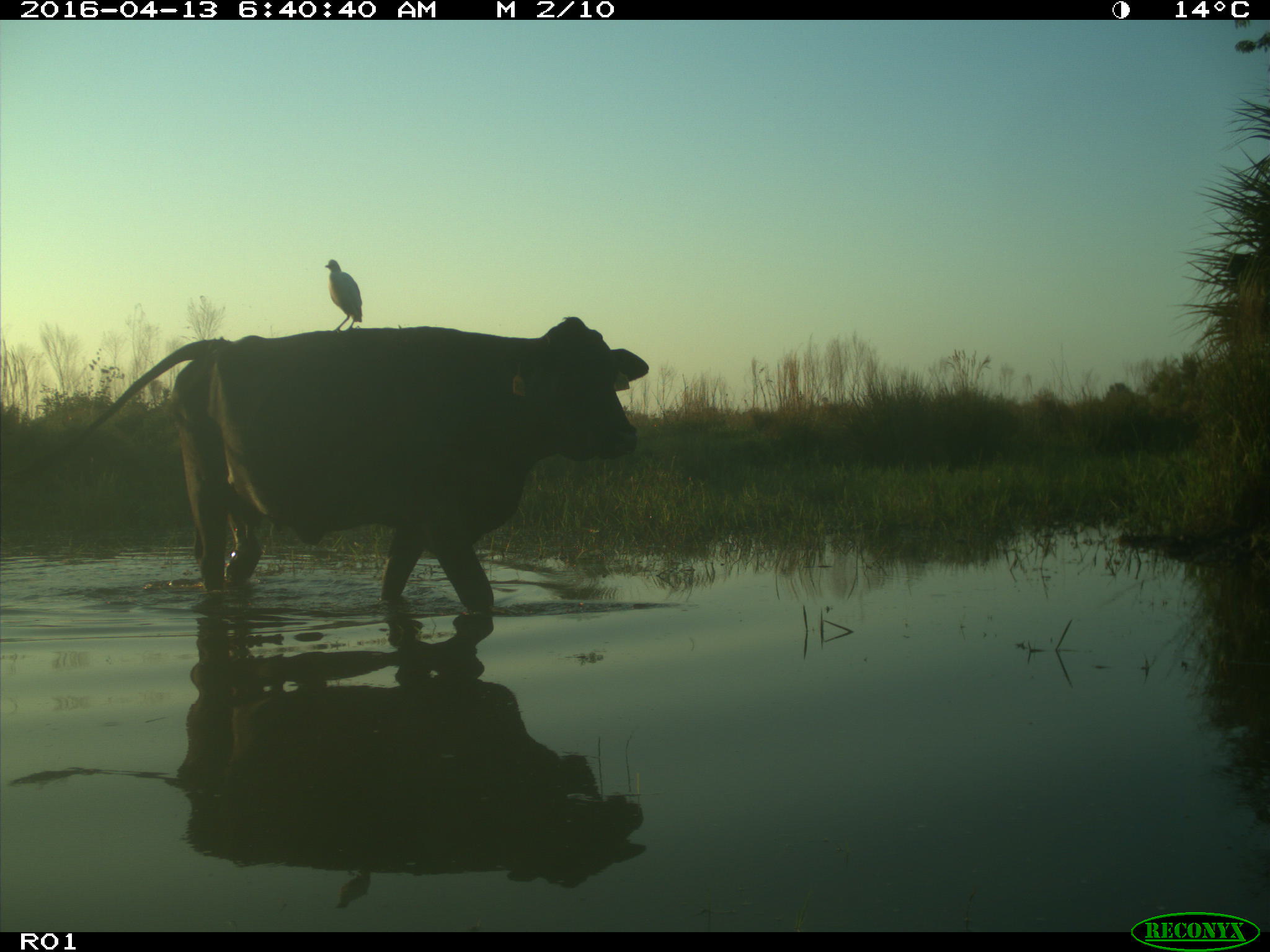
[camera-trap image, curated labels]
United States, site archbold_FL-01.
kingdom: Animalia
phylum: Chordata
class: Mammalia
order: Artiodactyla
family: Bovidae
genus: Bos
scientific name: Bos taurus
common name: domestic cow